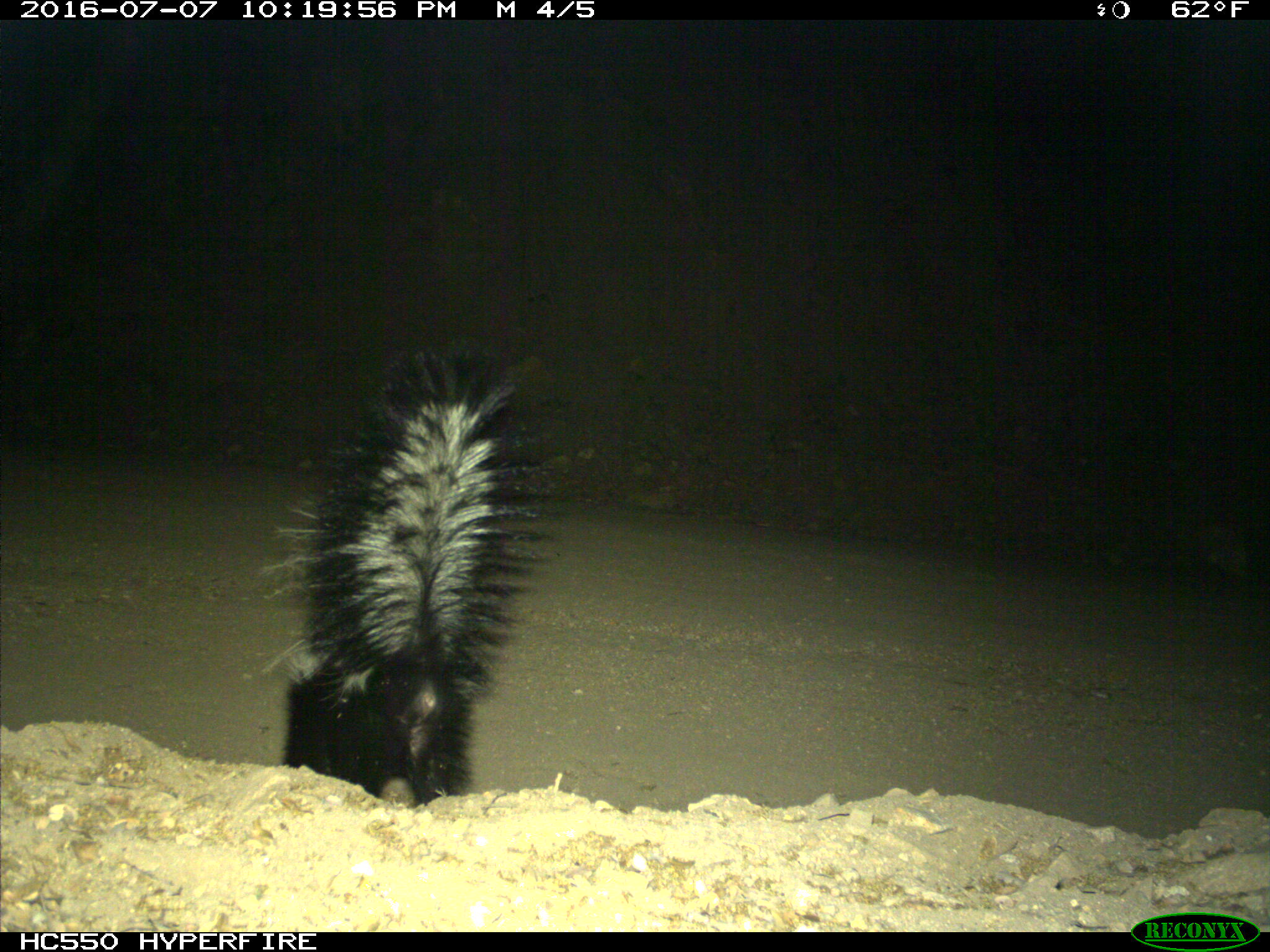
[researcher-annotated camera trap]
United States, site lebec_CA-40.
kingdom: Animalia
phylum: Chordata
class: Mammalia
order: Carnivora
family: Mephitidae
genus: Mephitis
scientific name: Mephitis mephitis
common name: striped skunk